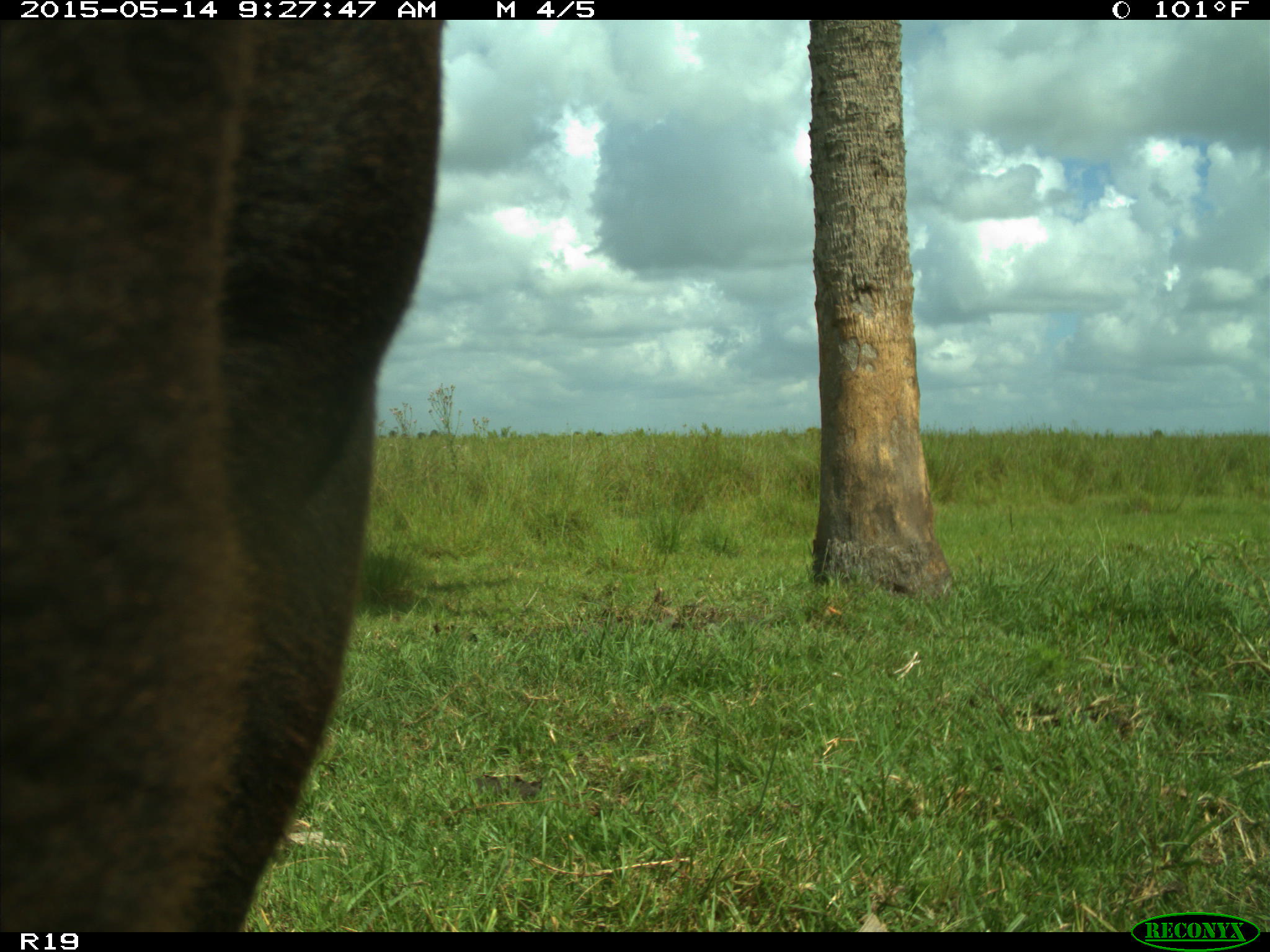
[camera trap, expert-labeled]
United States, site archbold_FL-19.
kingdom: Animalia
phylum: Chordata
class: Mammalia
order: Artiodactyla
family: Bovidae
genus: Bos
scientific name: Bos taurus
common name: domestic cow